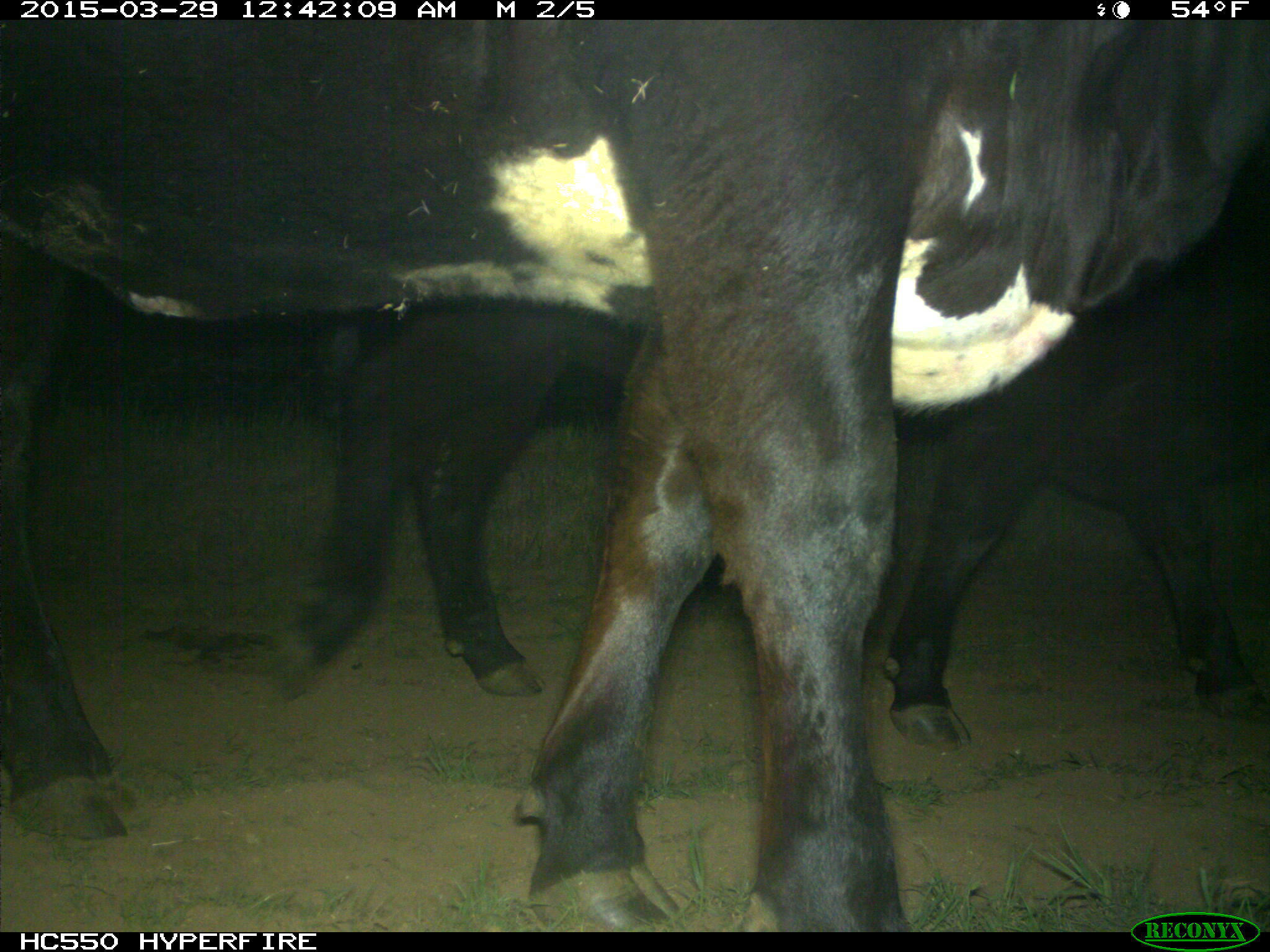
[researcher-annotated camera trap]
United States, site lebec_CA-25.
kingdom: Animalia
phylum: Chordata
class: Mammalia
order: Artiodactyla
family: Bovidae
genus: Bos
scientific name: Bos taurus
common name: domestic cow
Bos taurus (domestic cow).